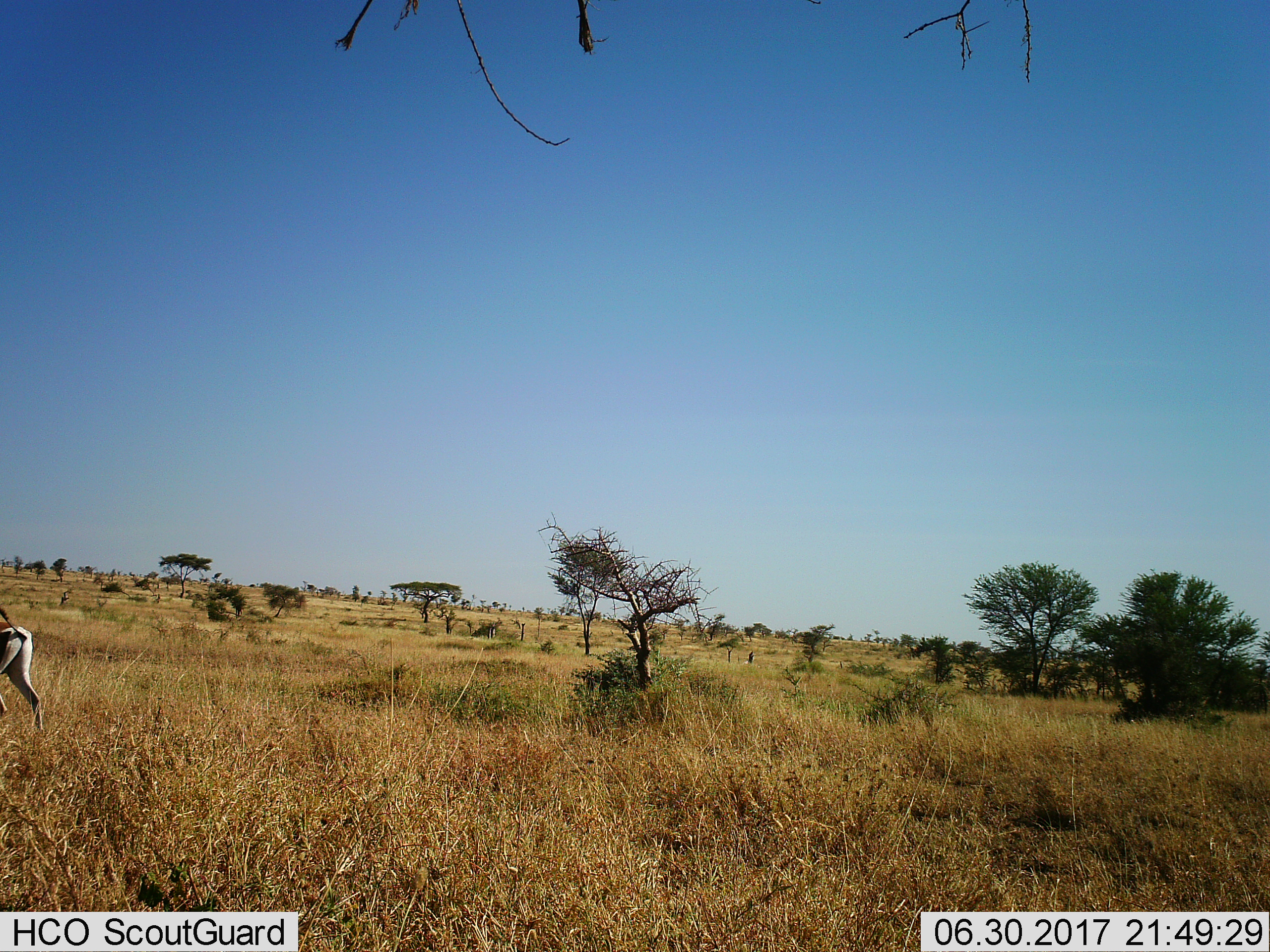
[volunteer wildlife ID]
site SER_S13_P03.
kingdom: Animalia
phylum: Chordata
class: Mammalia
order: Artiodactyla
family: Bovidae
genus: Eudorcas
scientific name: Eudorcas thomsonii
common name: thomson's gazelle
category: gazellethomsons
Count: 1.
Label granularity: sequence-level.